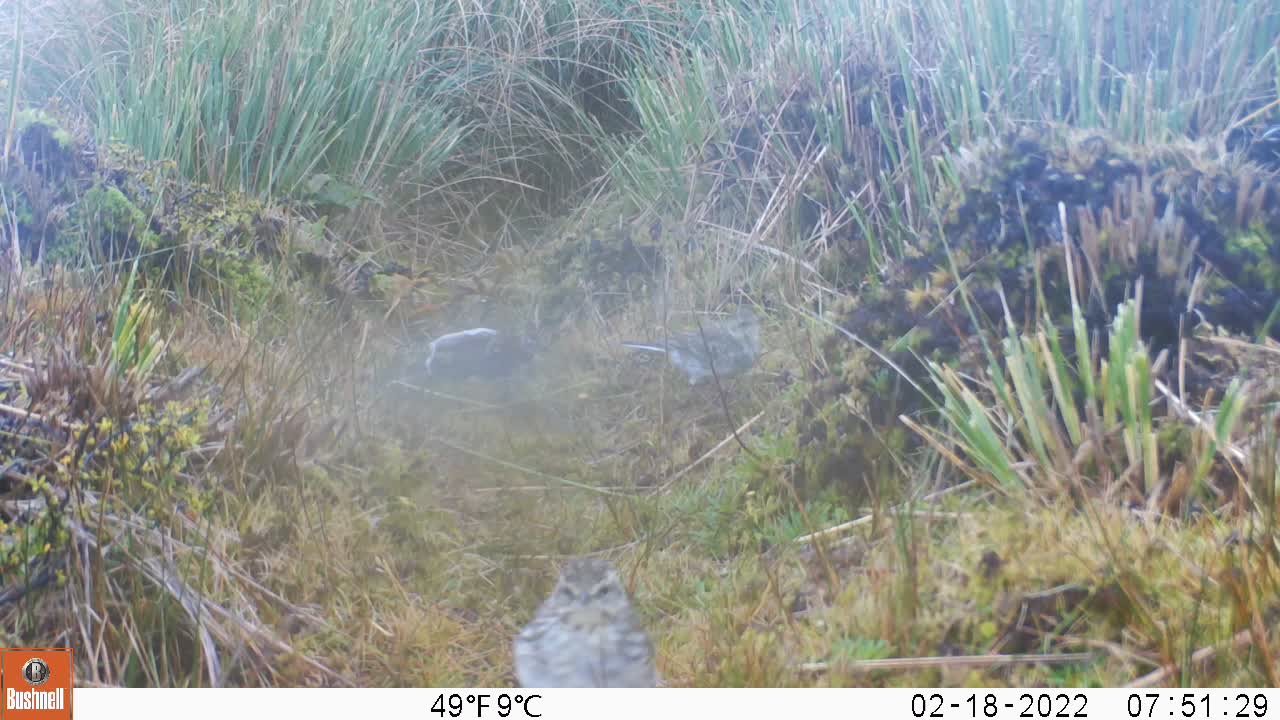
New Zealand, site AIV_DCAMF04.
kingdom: Animalia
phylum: Chordata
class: Aves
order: Passeriformes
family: Motacillidae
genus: Anthus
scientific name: Anthus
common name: pipit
Pipit (Anthus).